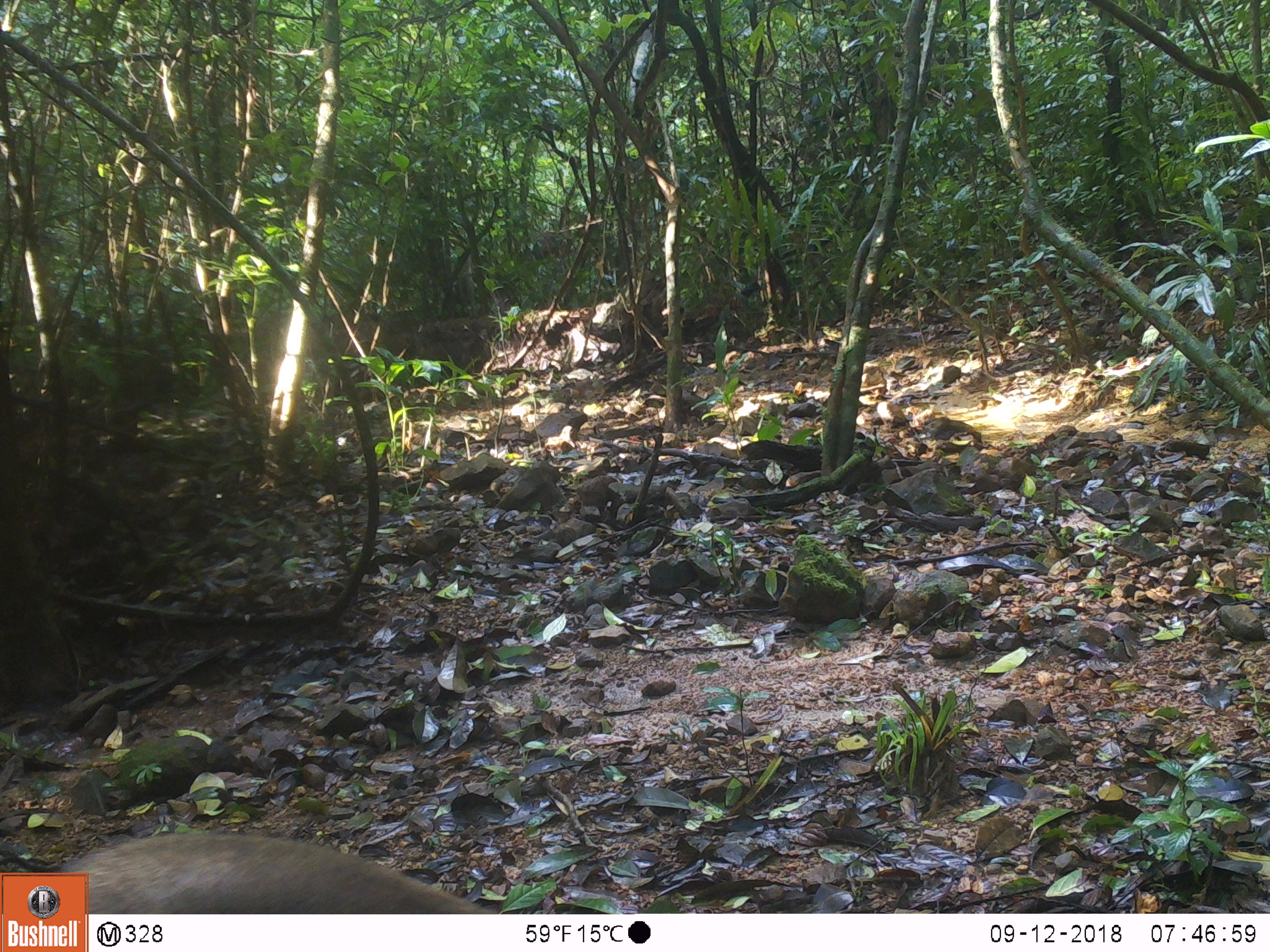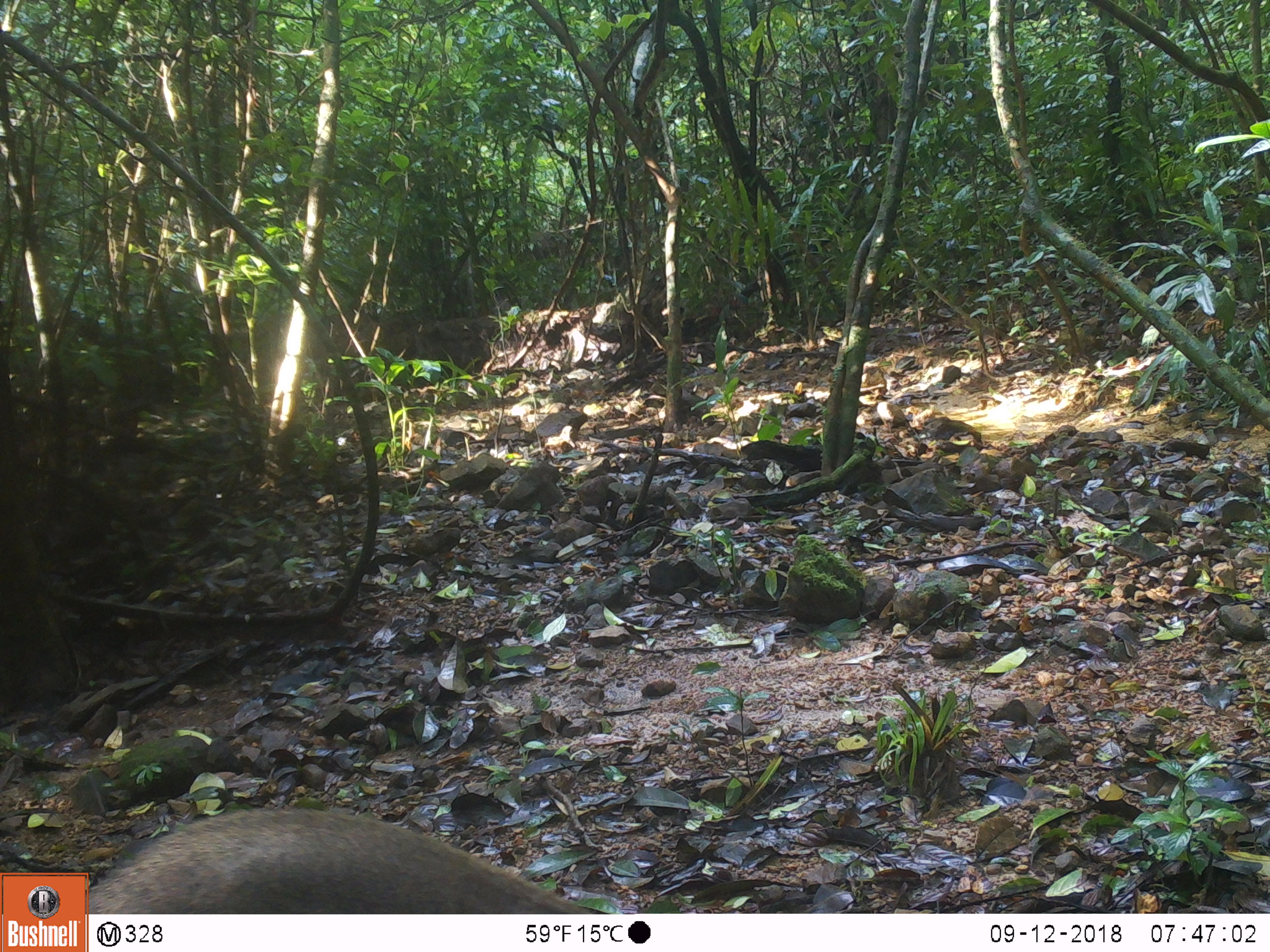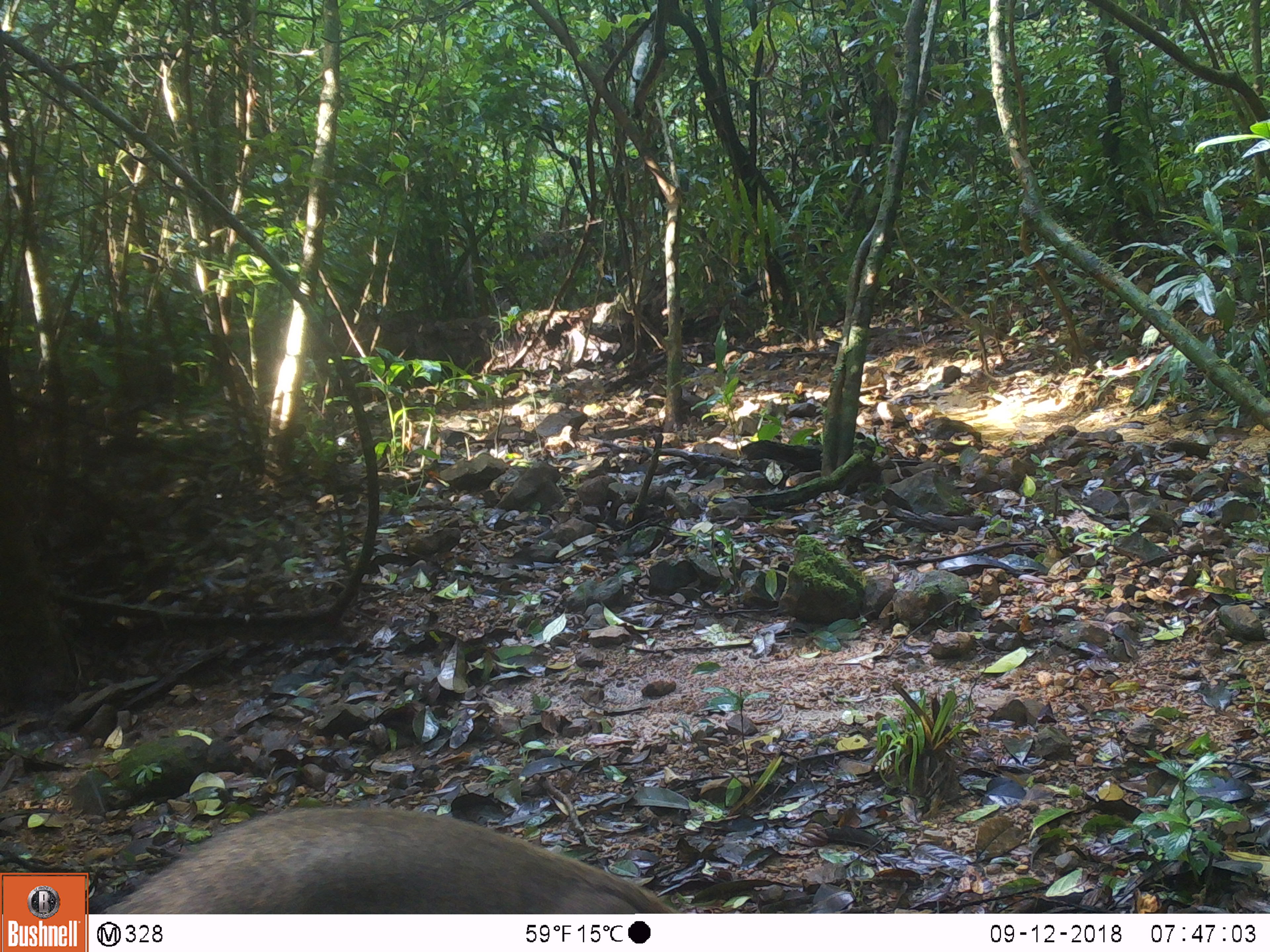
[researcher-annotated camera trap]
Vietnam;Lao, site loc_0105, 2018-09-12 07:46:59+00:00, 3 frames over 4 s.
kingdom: Animalia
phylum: Chordata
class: Mammalia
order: Artiodactyla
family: Suidae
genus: Sus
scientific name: Sus scrofa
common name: eurasian wild pig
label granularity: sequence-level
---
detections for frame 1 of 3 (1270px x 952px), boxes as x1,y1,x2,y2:
eurasian wild pig: 57,832,493,914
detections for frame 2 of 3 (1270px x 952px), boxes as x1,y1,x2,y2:
eurasian wild pig: 84,807,591,914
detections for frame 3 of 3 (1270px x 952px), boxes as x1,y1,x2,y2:
eurasian wild pig: 97,807,682,914